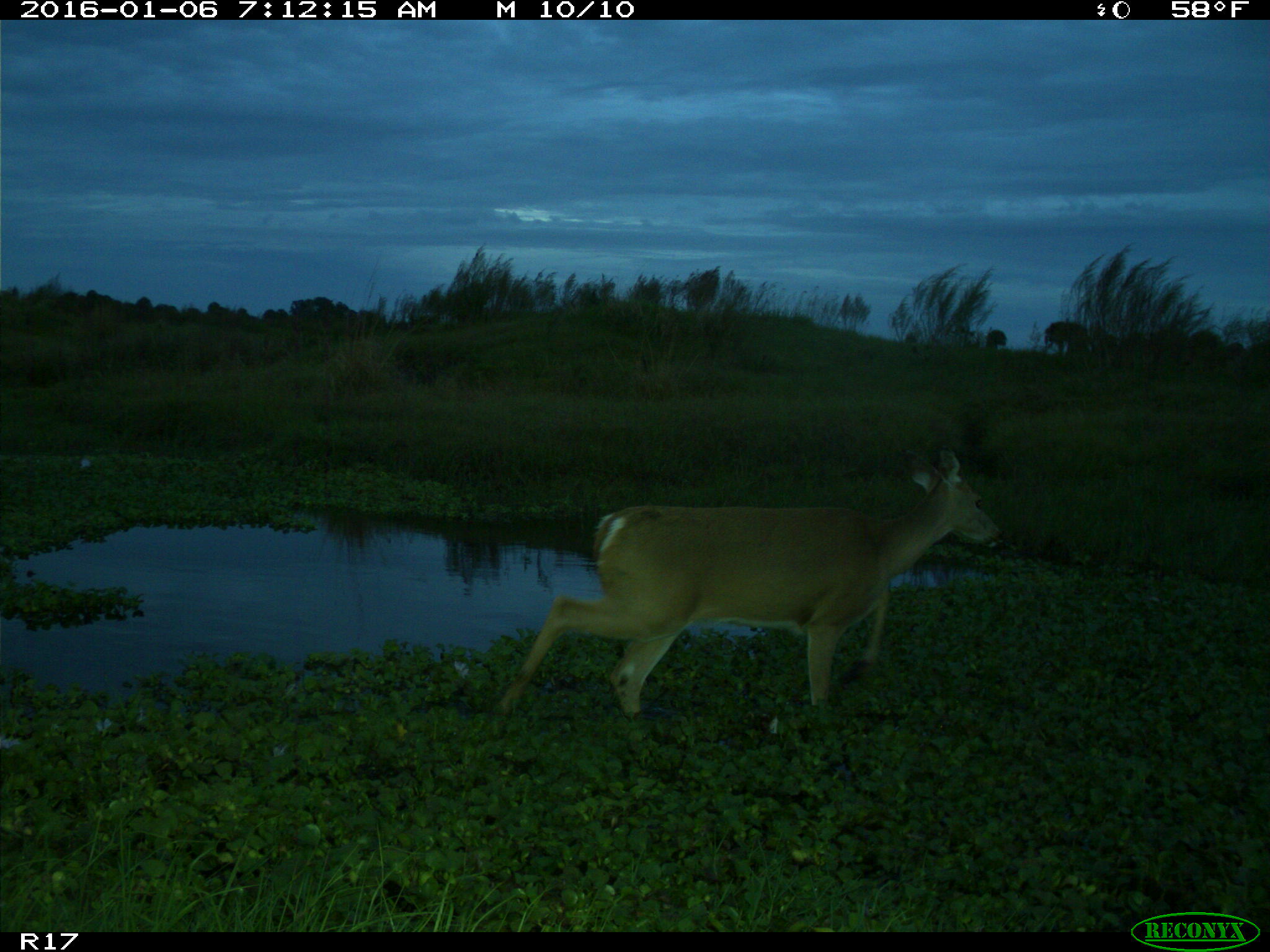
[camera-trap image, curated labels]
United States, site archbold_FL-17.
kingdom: Animalia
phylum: Chordata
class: Mammalia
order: Artiodactyla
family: Cervidae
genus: Odocoileus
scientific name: Odocoileus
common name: deer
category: unidentified deer